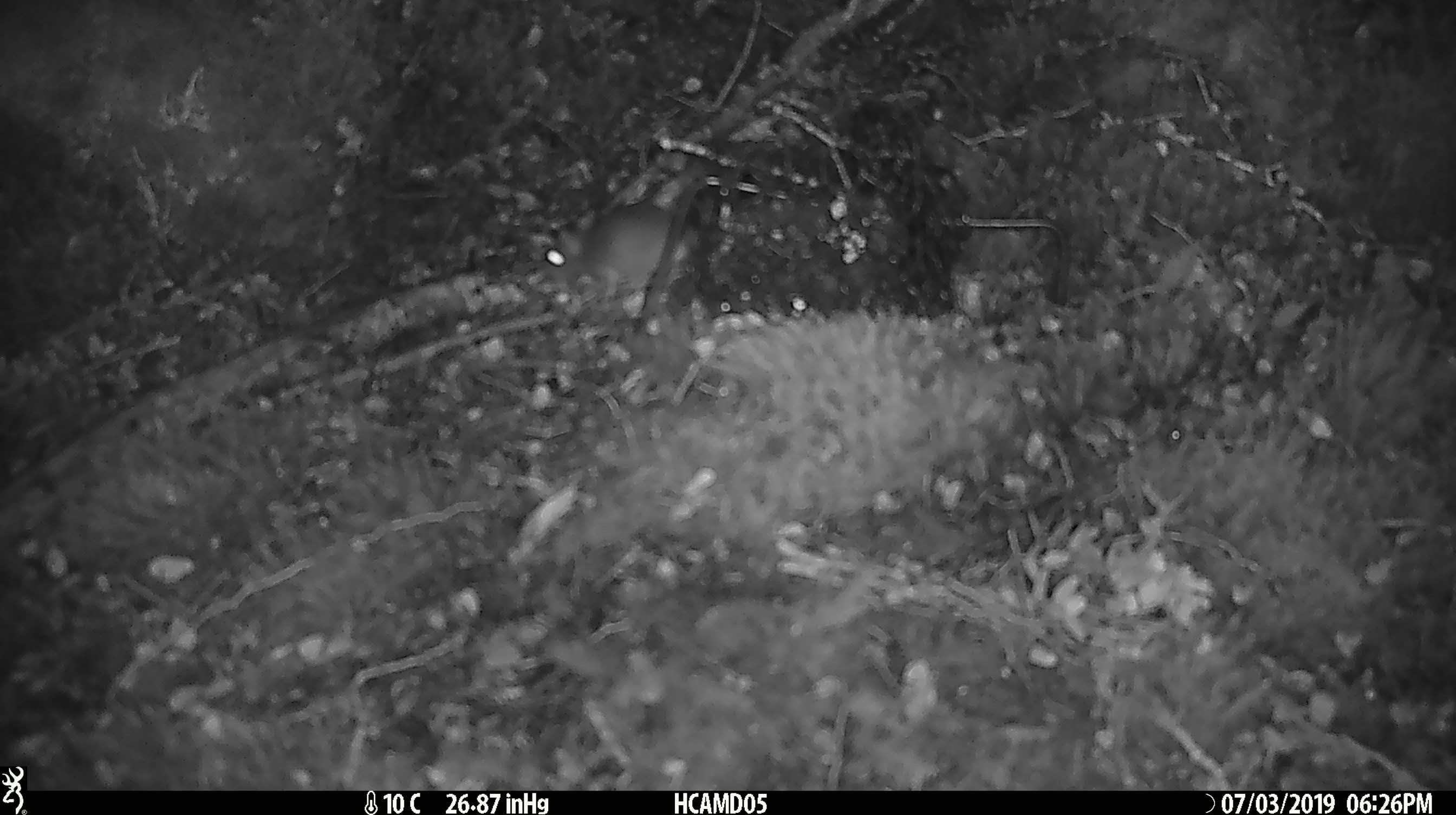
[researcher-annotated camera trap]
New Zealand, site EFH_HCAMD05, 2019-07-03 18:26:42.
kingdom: Animalia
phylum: Chordata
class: Mammalia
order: Rodentia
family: Muridae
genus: Mus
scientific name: Mus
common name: mouse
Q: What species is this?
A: Mouse (Mus).